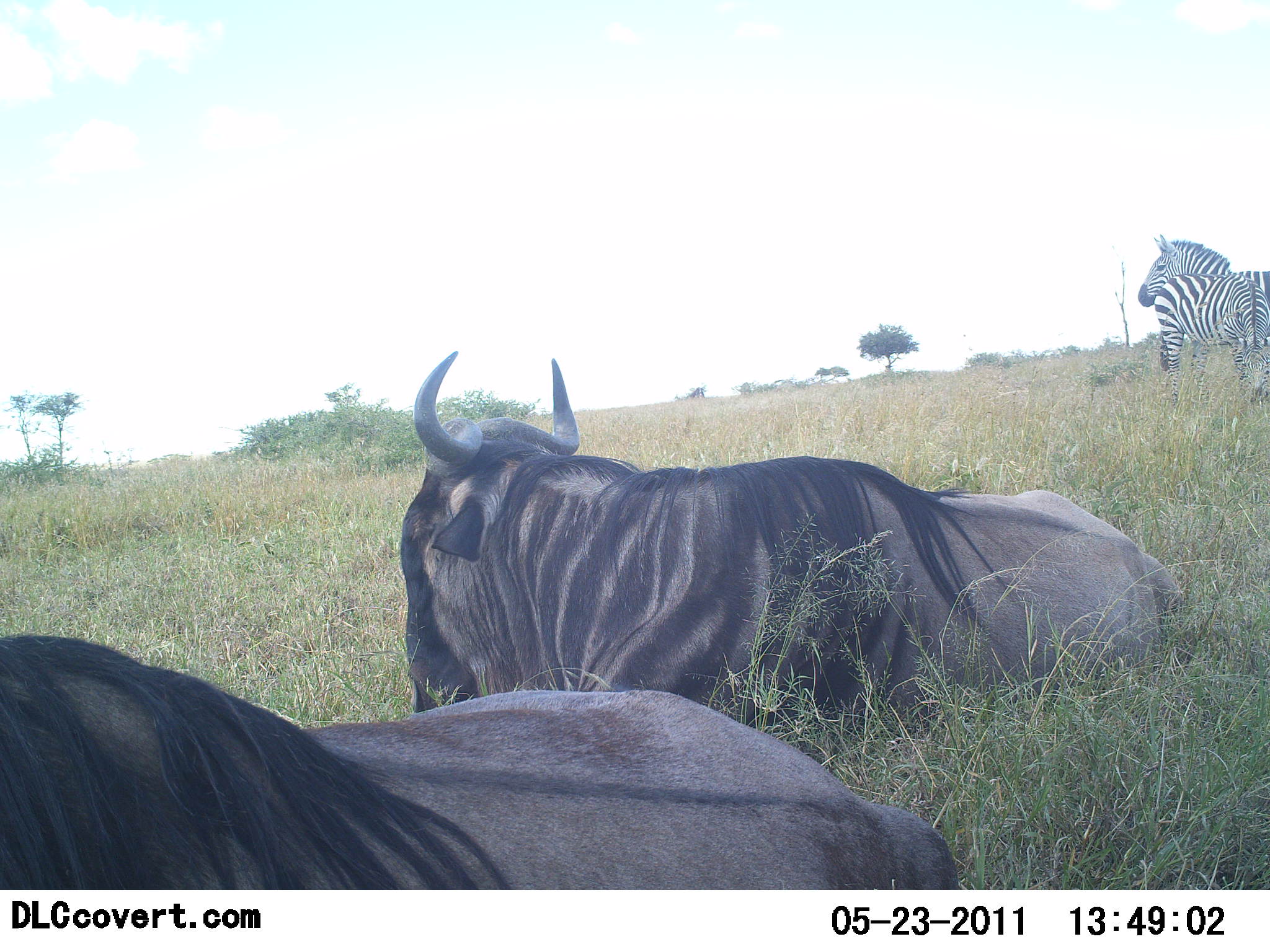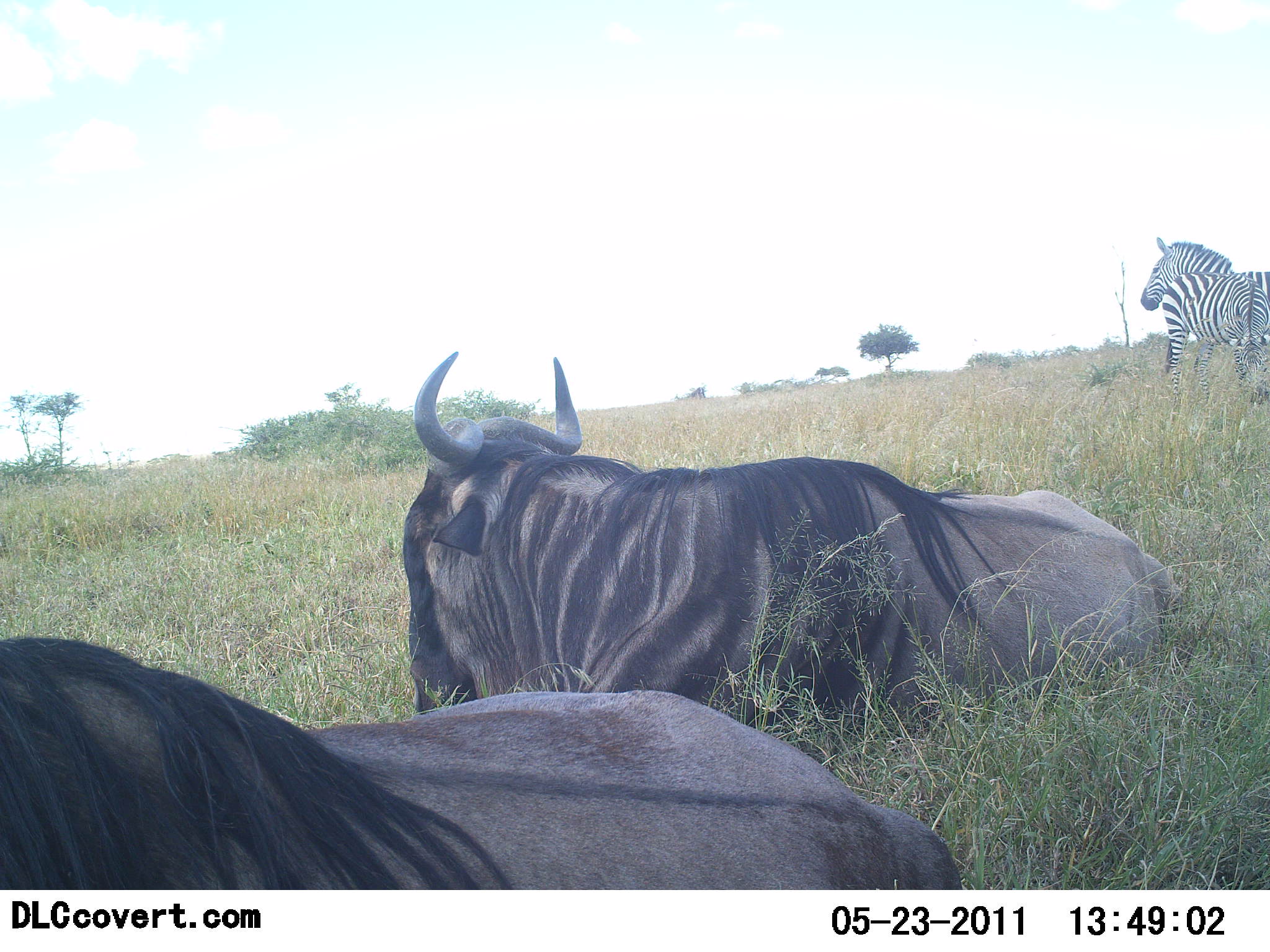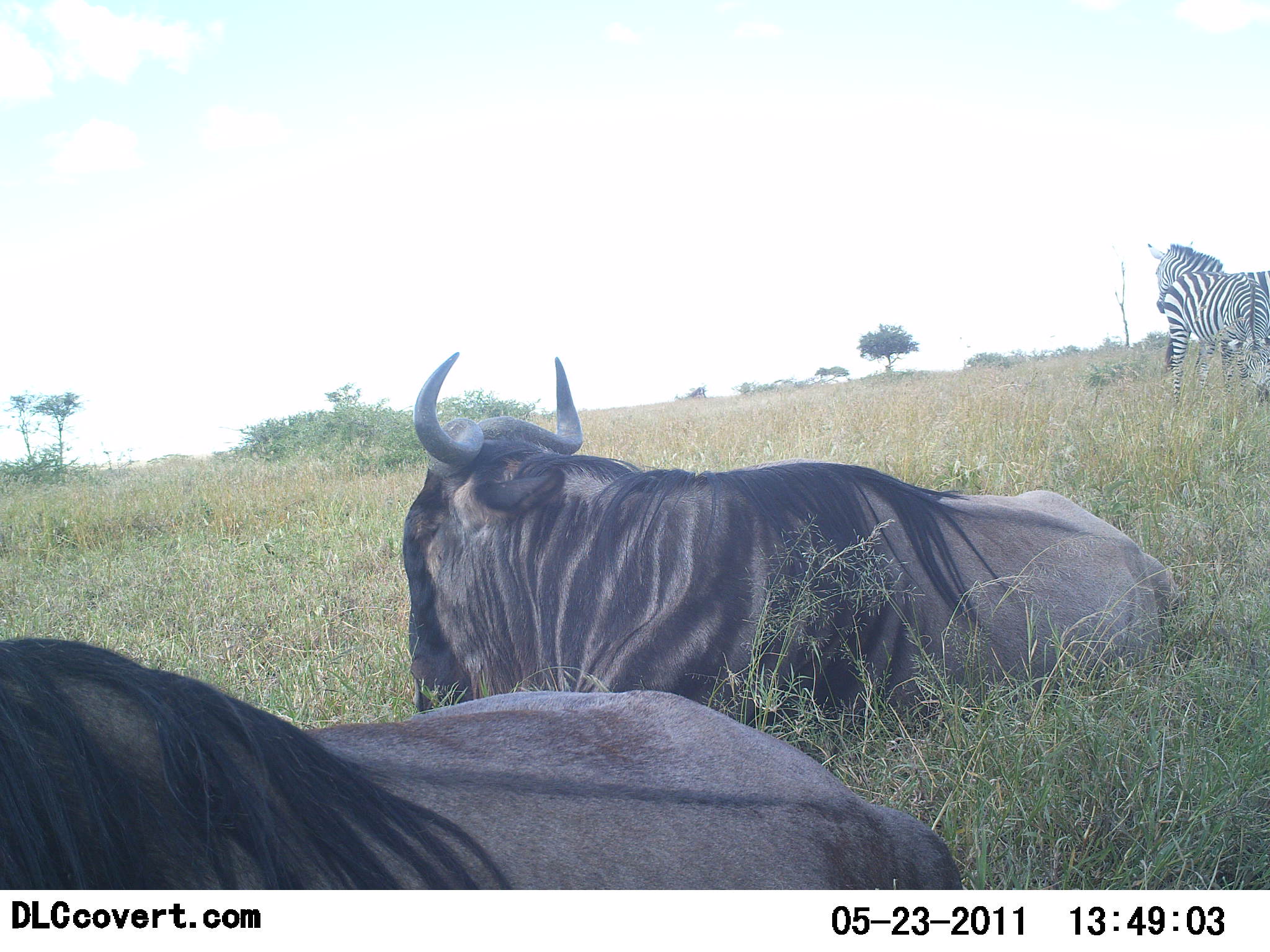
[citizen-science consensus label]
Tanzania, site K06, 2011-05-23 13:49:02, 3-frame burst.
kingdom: Animalia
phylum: Chordata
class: Mammalia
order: Artiodactyla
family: Bovidae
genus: Connochaetes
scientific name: Connochaetes taurinus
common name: blue wildebeest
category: wildebeest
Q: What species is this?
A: Wildebeest (blue wildebeest) (Connochaetes taurinus).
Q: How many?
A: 2.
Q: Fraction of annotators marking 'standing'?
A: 0%.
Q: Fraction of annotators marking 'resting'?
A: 100%.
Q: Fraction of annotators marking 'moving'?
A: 0%.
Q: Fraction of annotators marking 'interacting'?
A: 0%.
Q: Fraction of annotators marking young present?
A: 0%.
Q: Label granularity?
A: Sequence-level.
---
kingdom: Animalia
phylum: Chordata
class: Mammalia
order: Perissodactyla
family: Equidae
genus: Equus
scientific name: Equus quagga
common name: plains zebra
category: zebra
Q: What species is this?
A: Zebra (plains zebra) (Equus quagga).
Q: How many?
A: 2.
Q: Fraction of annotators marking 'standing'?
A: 78%.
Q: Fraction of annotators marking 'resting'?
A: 0%.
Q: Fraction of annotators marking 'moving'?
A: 0%.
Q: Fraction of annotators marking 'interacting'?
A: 0%.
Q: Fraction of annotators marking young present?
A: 0%.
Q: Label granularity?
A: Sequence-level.